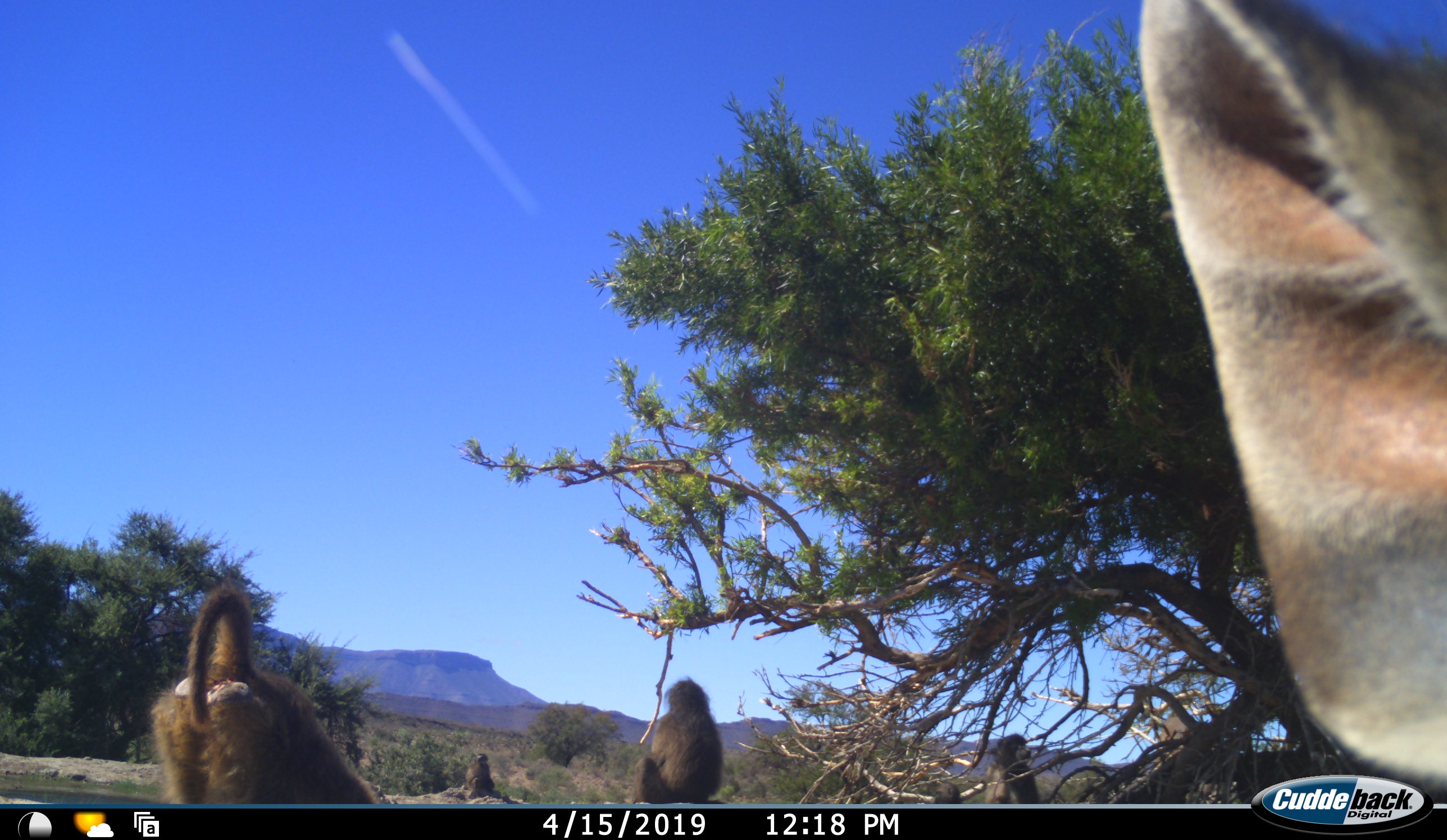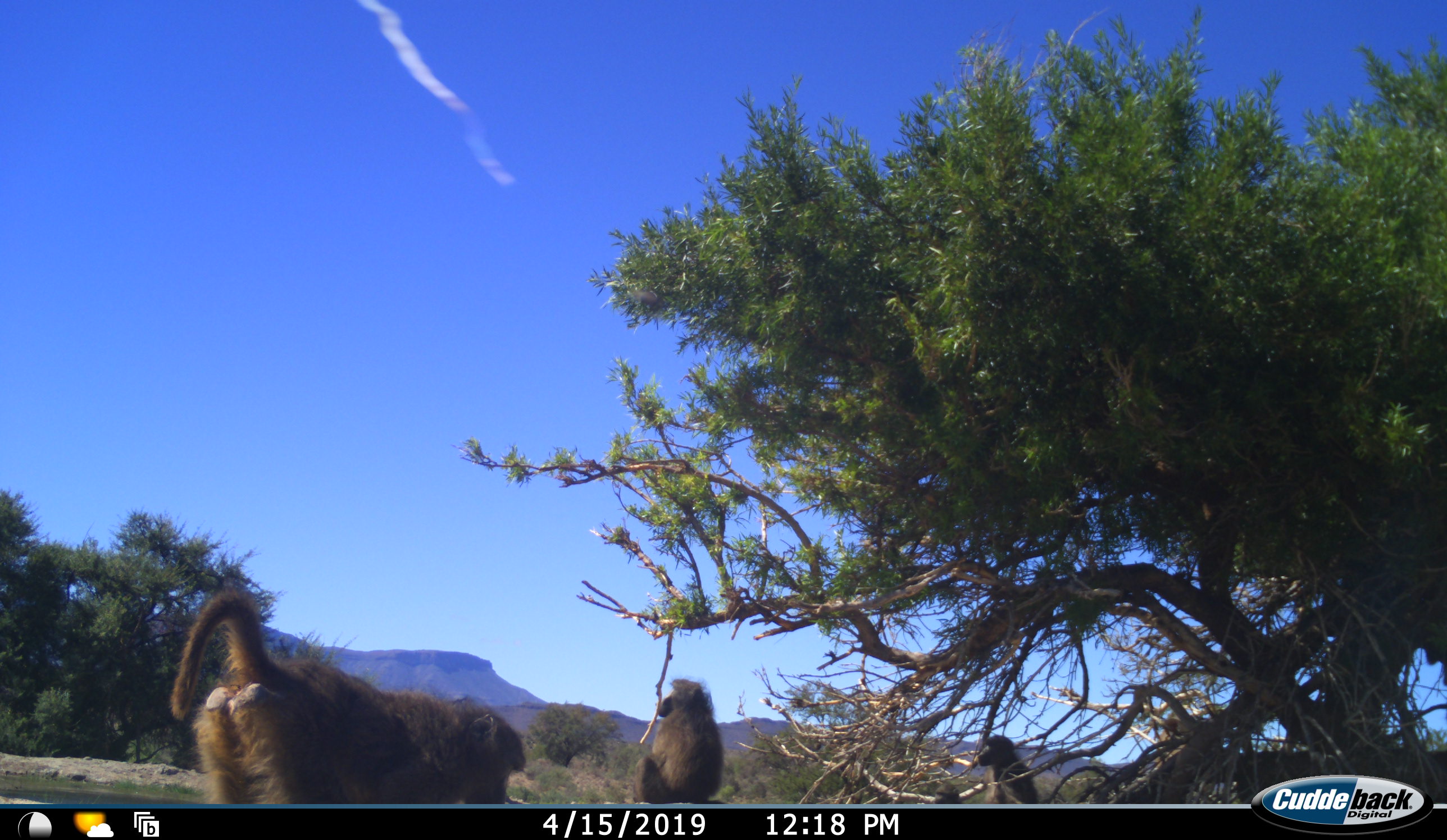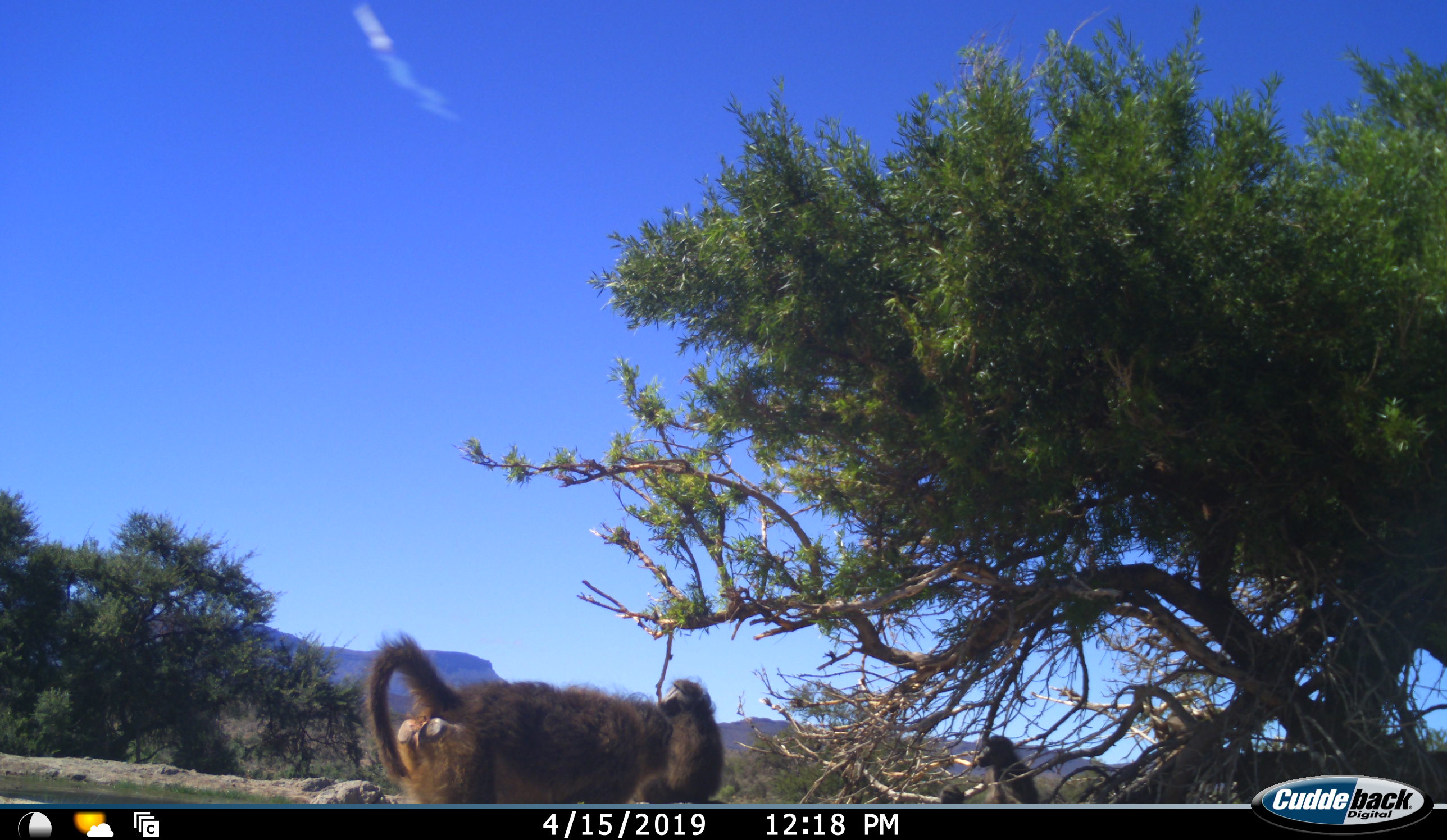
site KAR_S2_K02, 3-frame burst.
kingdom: Animalia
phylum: Chordata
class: Mammalia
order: Primates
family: Cercopithecidae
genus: Papio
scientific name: Papio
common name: baboon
Baboon (Papio), count 6. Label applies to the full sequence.